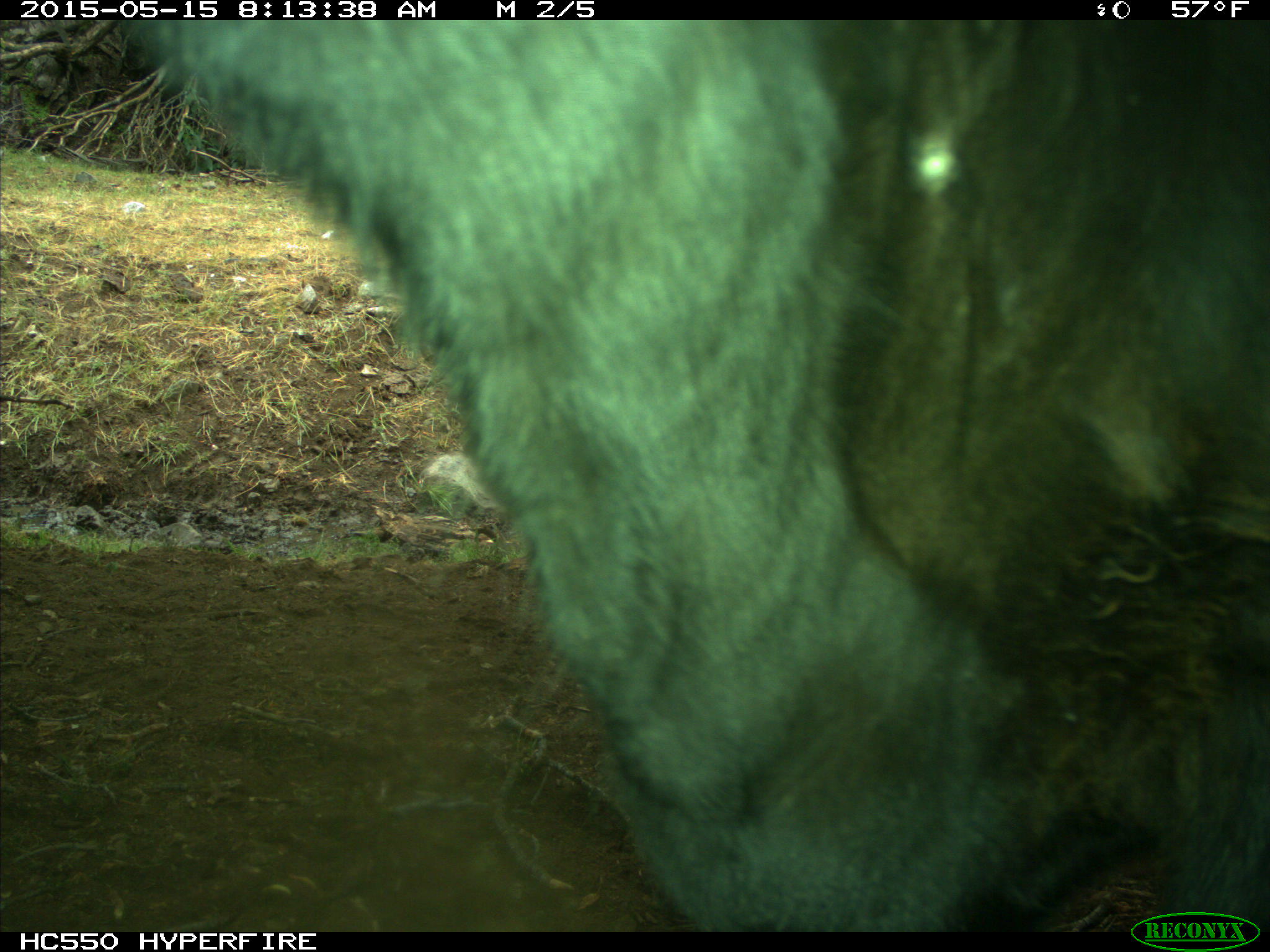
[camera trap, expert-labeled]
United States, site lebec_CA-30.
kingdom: Animalia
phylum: Chordata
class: Mammalia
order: Artiodactyla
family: Bovidae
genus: Bos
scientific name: Bos taurus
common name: domestic cow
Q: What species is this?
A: Bos taurus (domestic cow).